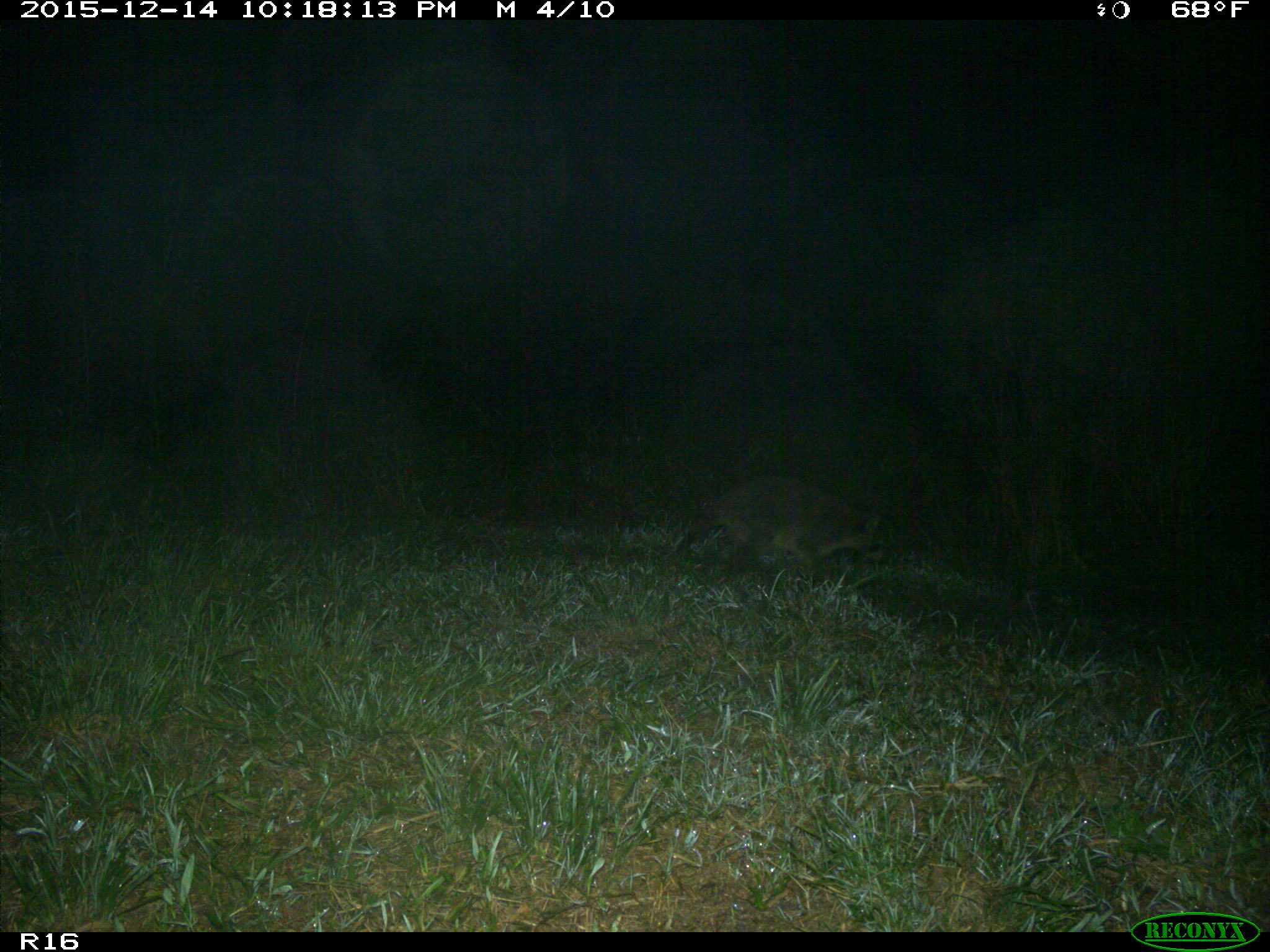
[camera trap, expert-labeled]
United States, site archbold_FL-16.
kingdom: Animalia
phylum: Chordata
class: Mammalia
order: Carnivora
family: Procyonidae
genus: Procyon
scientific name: Procyon lotor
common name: common raccoon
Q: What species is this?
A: Procyon lotor (common raccoon).